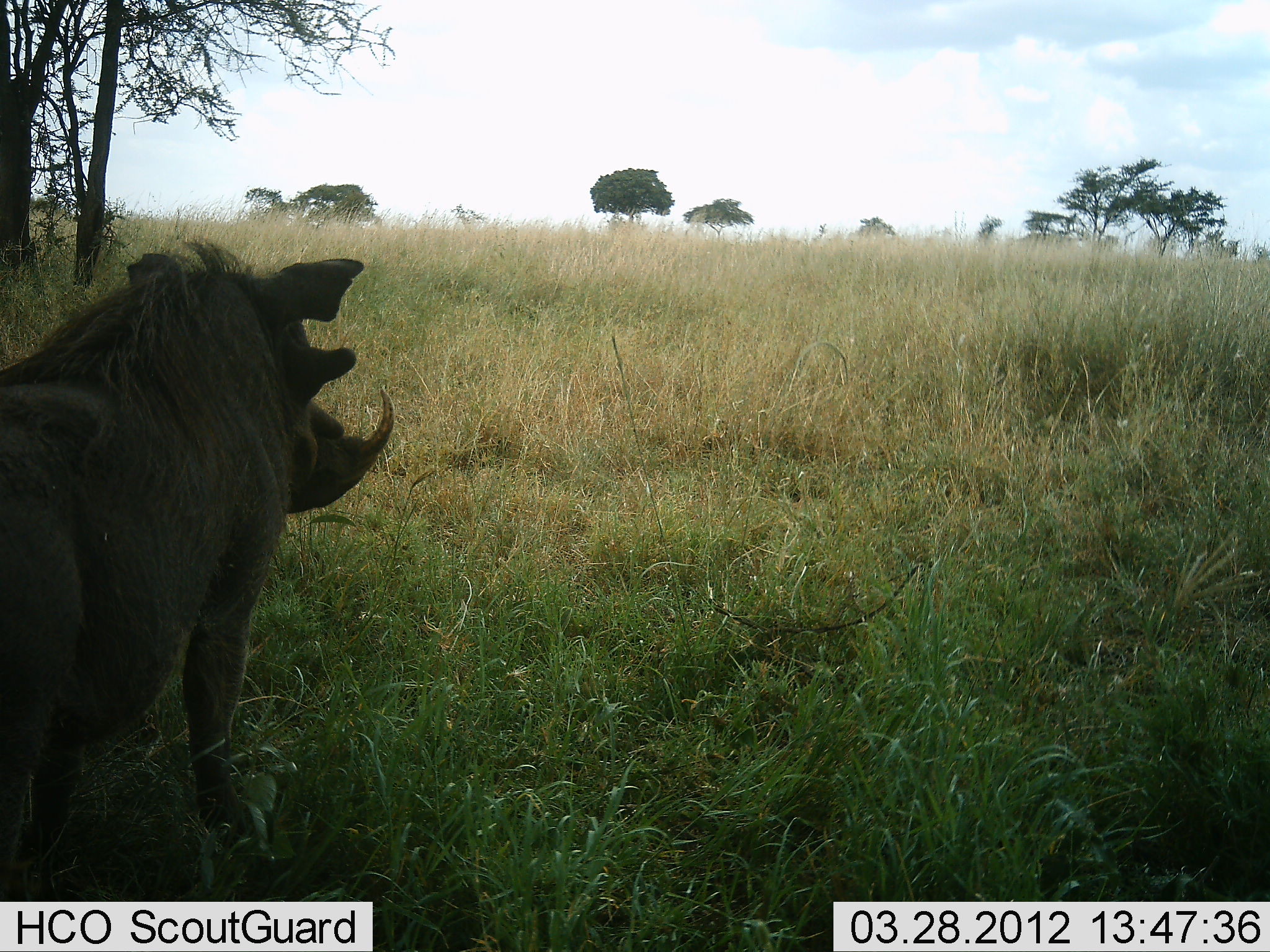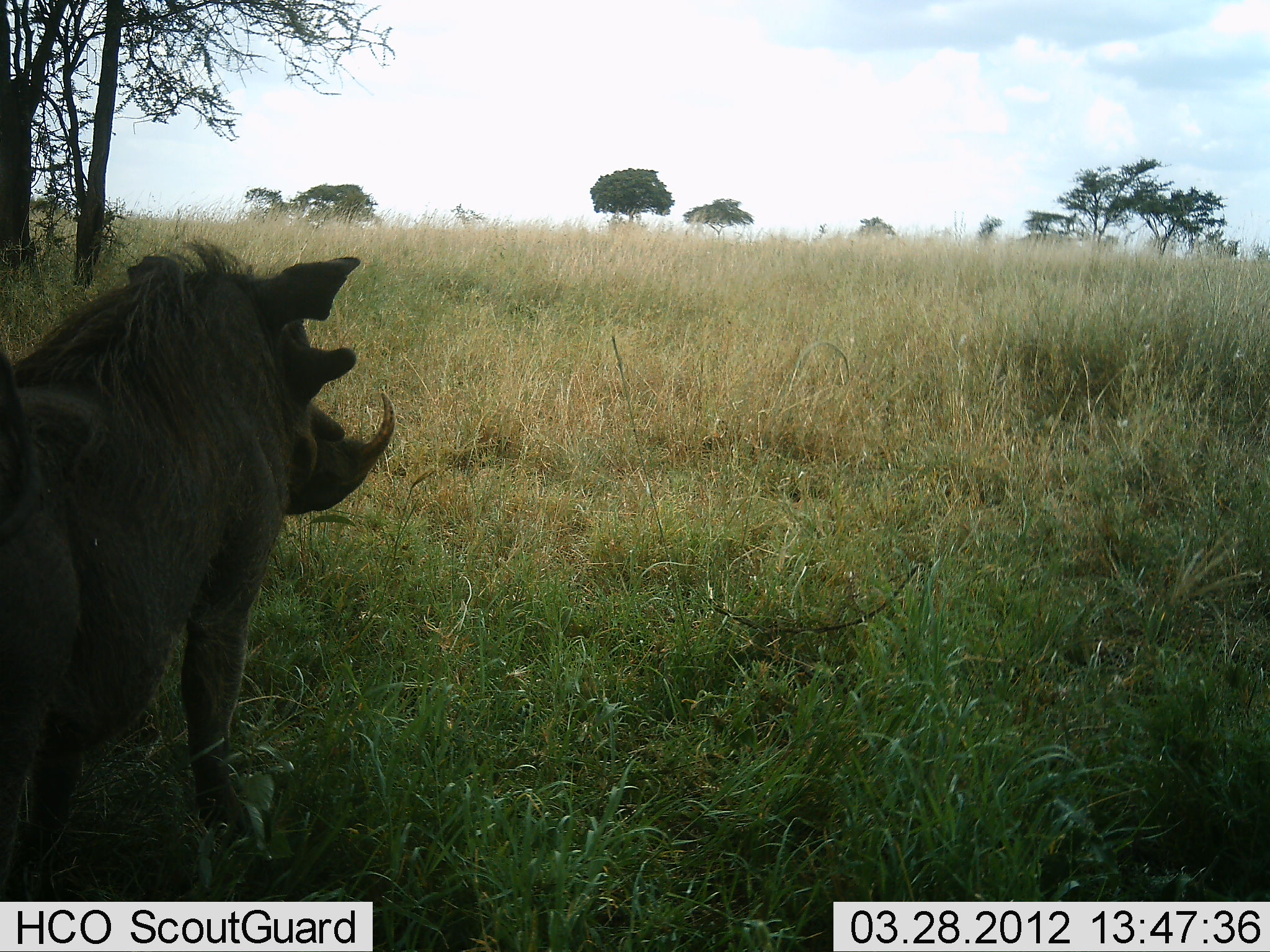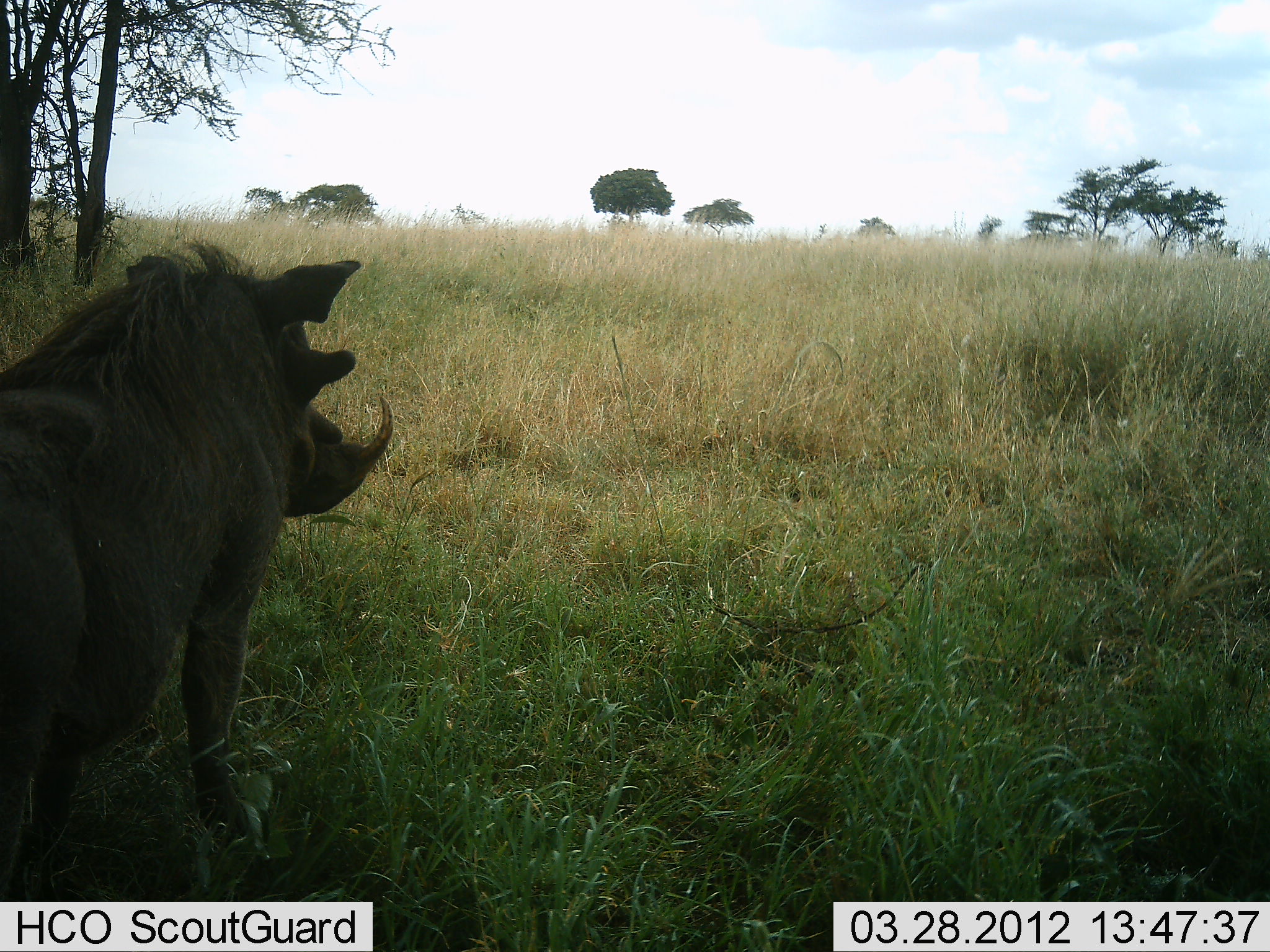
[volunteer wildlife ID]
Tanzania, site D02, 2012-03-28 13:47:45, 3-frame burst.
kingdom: Animalia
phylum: Chordata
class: Mammalia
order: Artiodactyla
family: Suidae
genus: Phacochoerus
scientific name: Phacochoerus africanus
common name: warthog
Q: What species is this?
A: Warthog (Phacochoerus africanus).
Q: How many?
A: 1.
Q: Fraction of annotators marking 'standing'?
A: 95%.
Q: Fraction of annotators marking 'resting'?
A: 5%.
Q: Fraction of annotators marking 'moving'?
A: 0%.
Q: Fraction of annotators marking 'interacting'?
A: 0%.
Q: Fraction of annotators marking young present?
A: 0%.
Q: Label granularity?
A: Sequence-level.